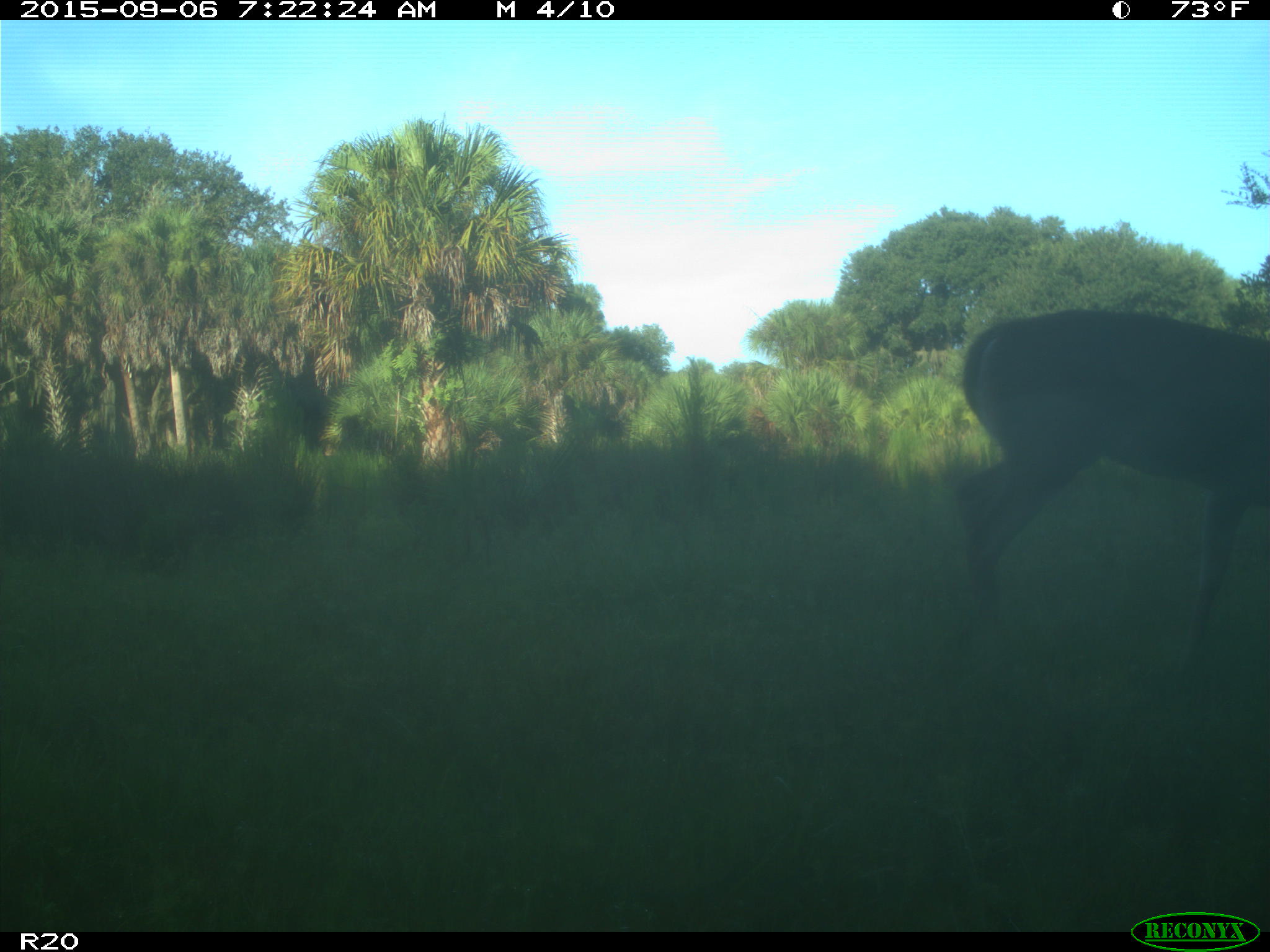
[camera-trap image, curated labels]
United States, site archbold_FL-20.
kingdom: Animalia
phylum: Chordata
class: Mammalia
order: Artiodactyla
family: Cervidae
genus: Odocoileus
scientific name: Odocoileus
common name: deer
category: unidentified deer